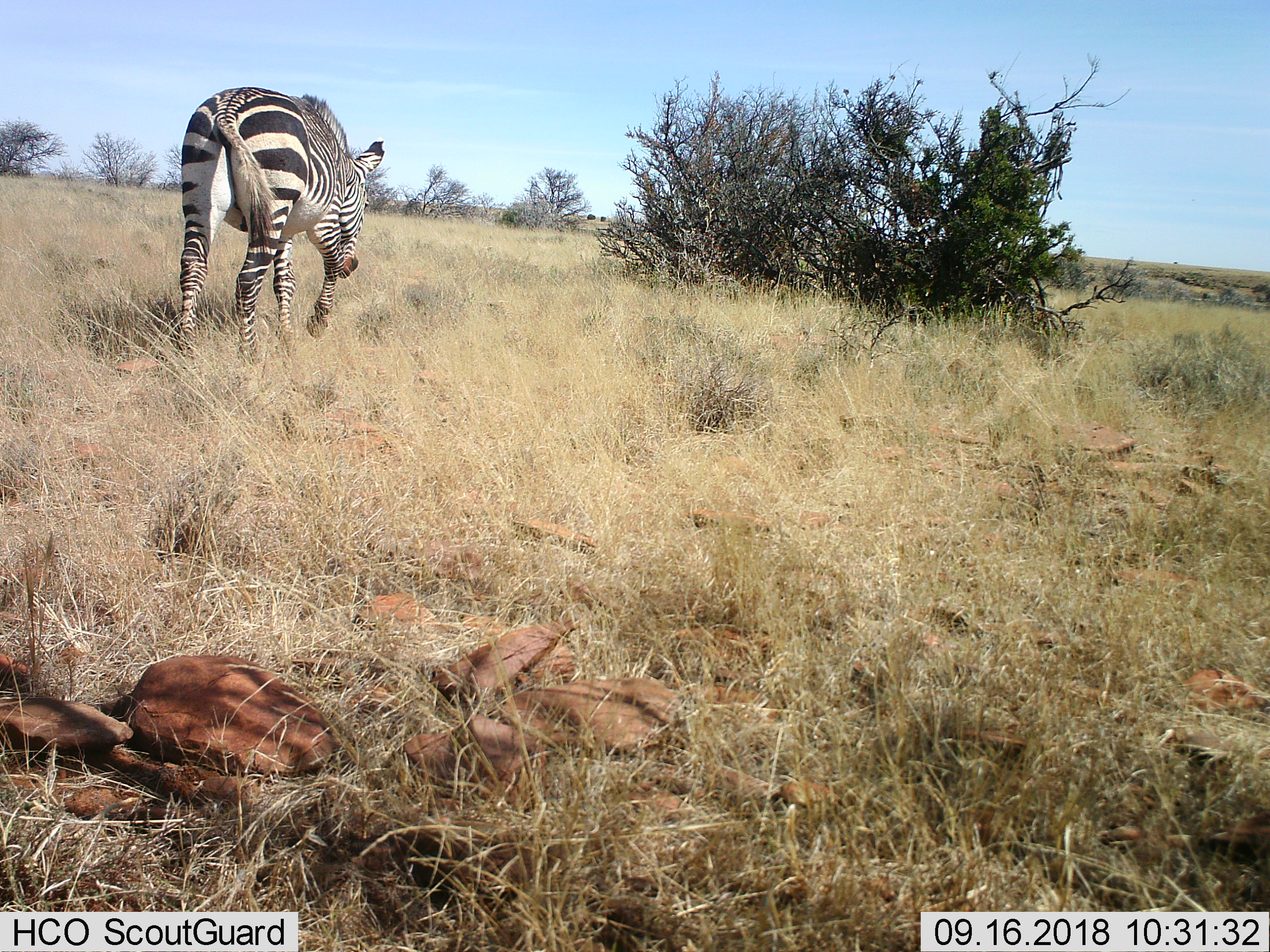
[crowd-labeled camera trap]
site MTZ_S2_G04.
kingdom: Animalia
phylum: Chordata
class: Mammalia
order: Perissodactyla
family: Equidae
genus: Equus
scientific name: Equus zebra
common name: mountain zebra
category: zebramountain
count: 1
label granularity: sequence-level